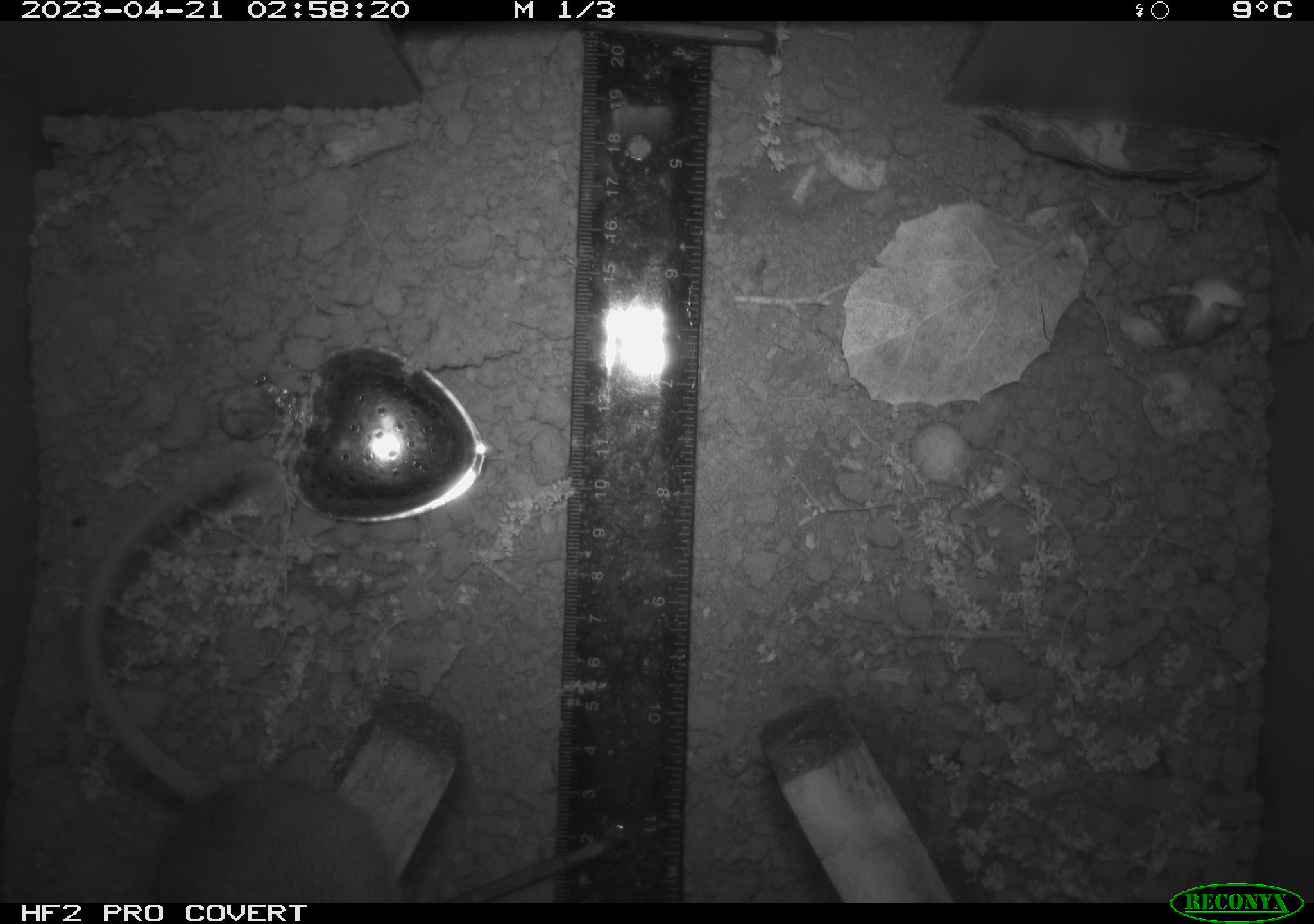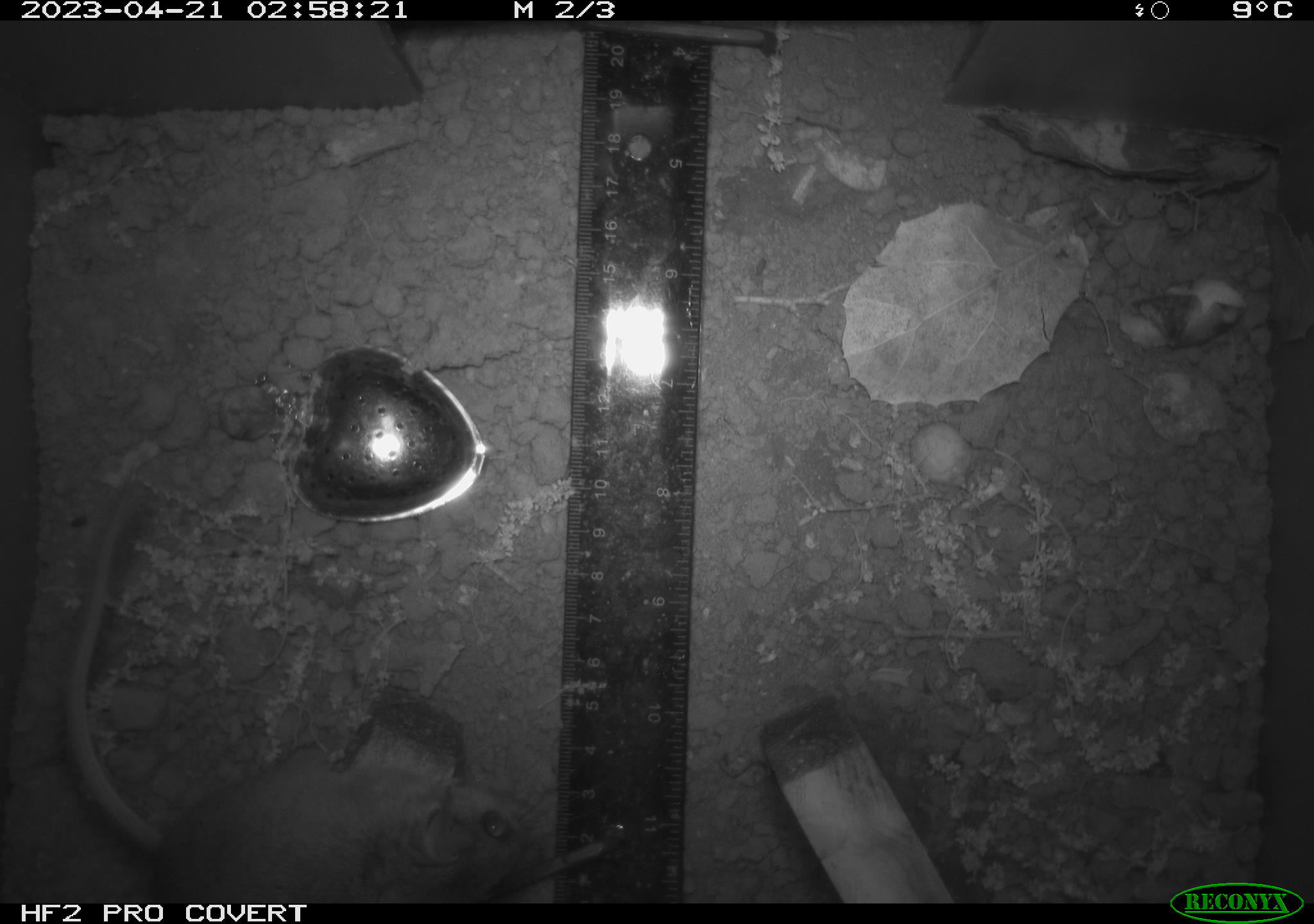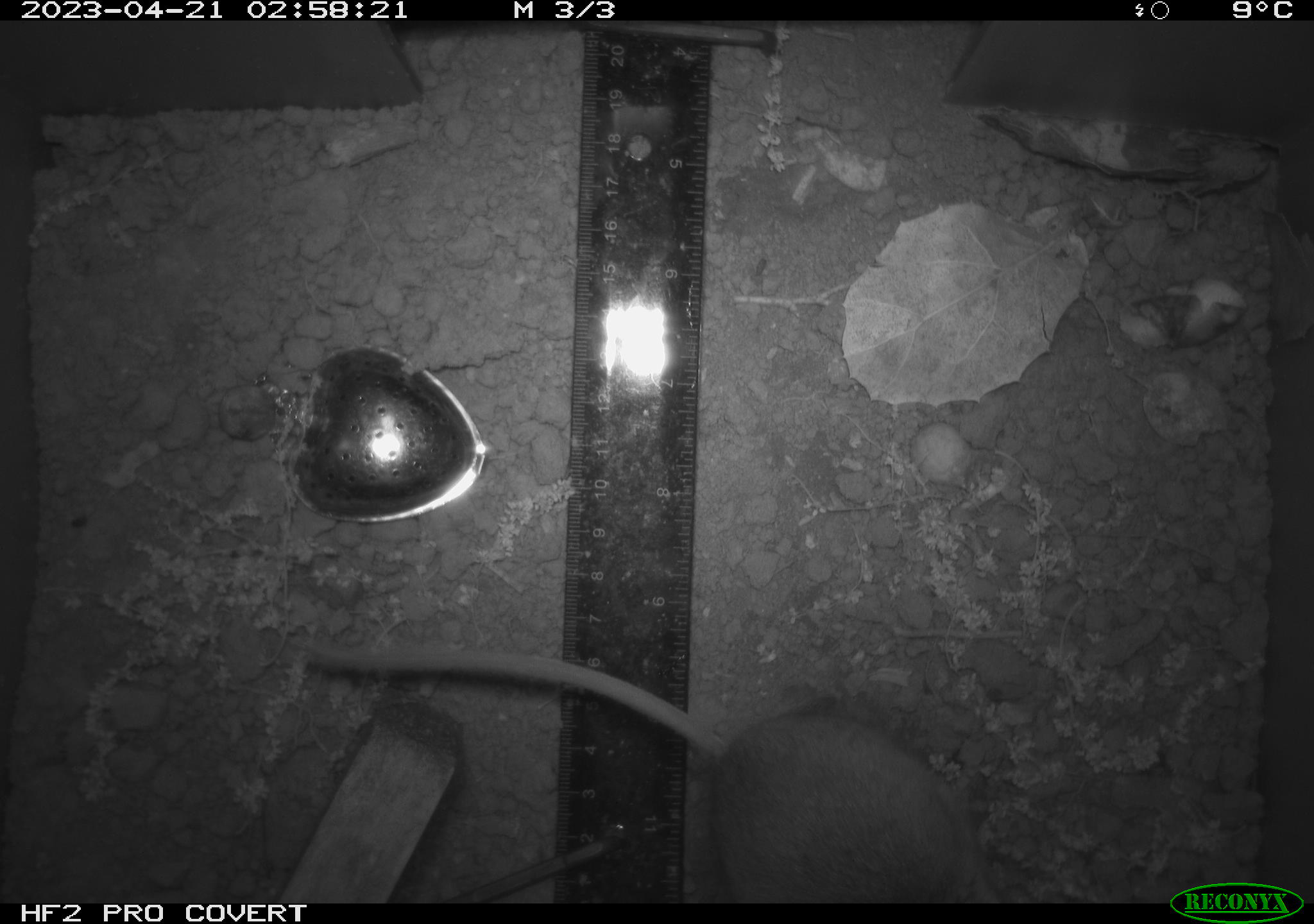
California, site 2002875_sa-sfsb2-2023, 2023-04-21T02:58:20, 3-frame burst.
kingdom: Animalia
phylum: Chordata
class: Mammalia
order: Rodentia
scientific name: Rodentia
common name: mouse species